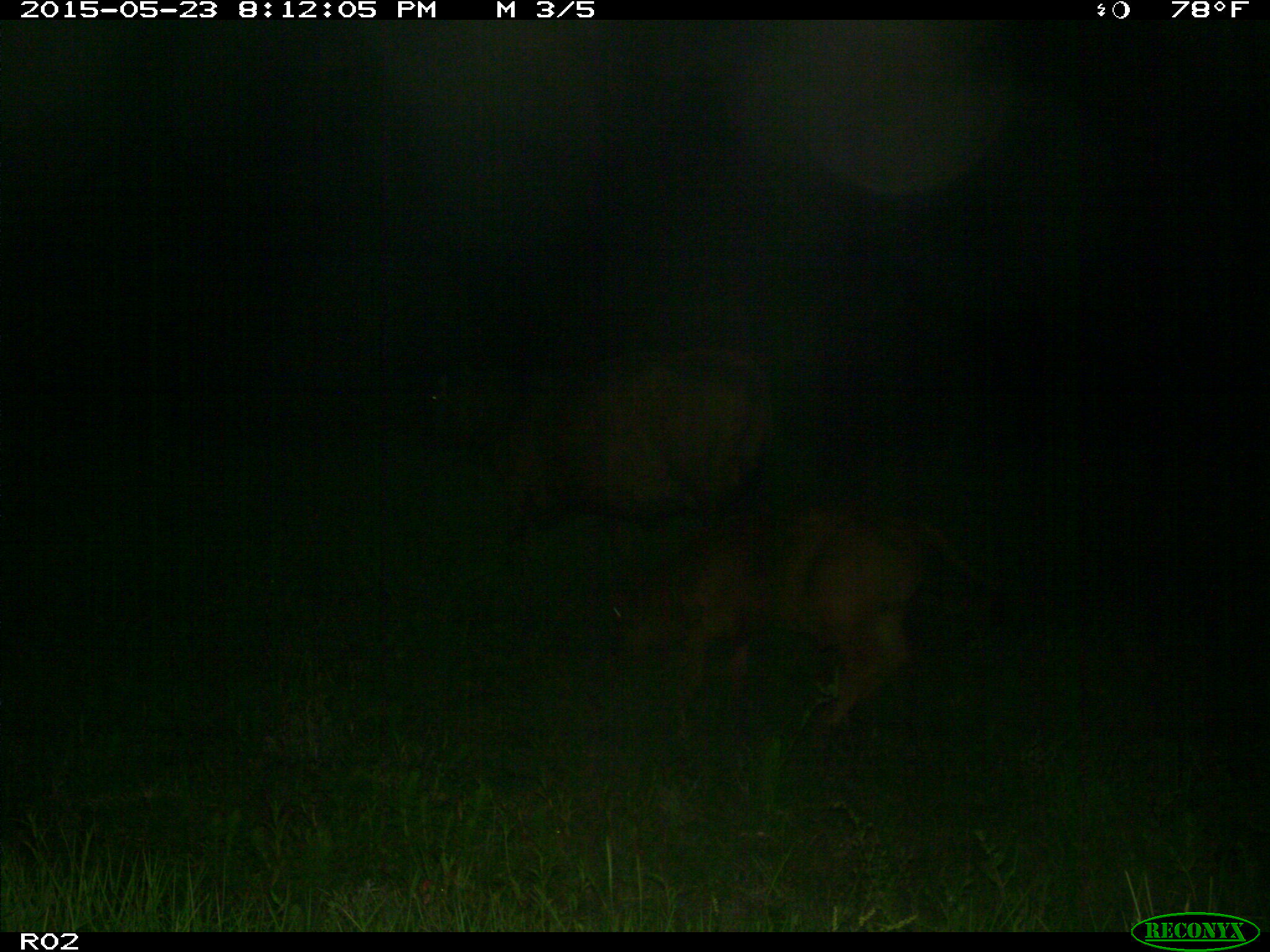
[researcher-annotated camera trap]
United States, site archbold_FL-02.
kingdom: Animalia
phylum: Chordata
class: Mammalia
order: Artiodactyla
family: Bovidae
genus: Bos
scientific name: Bos taurus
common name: domestic cow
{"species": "Bos taurus (domestic cow)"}